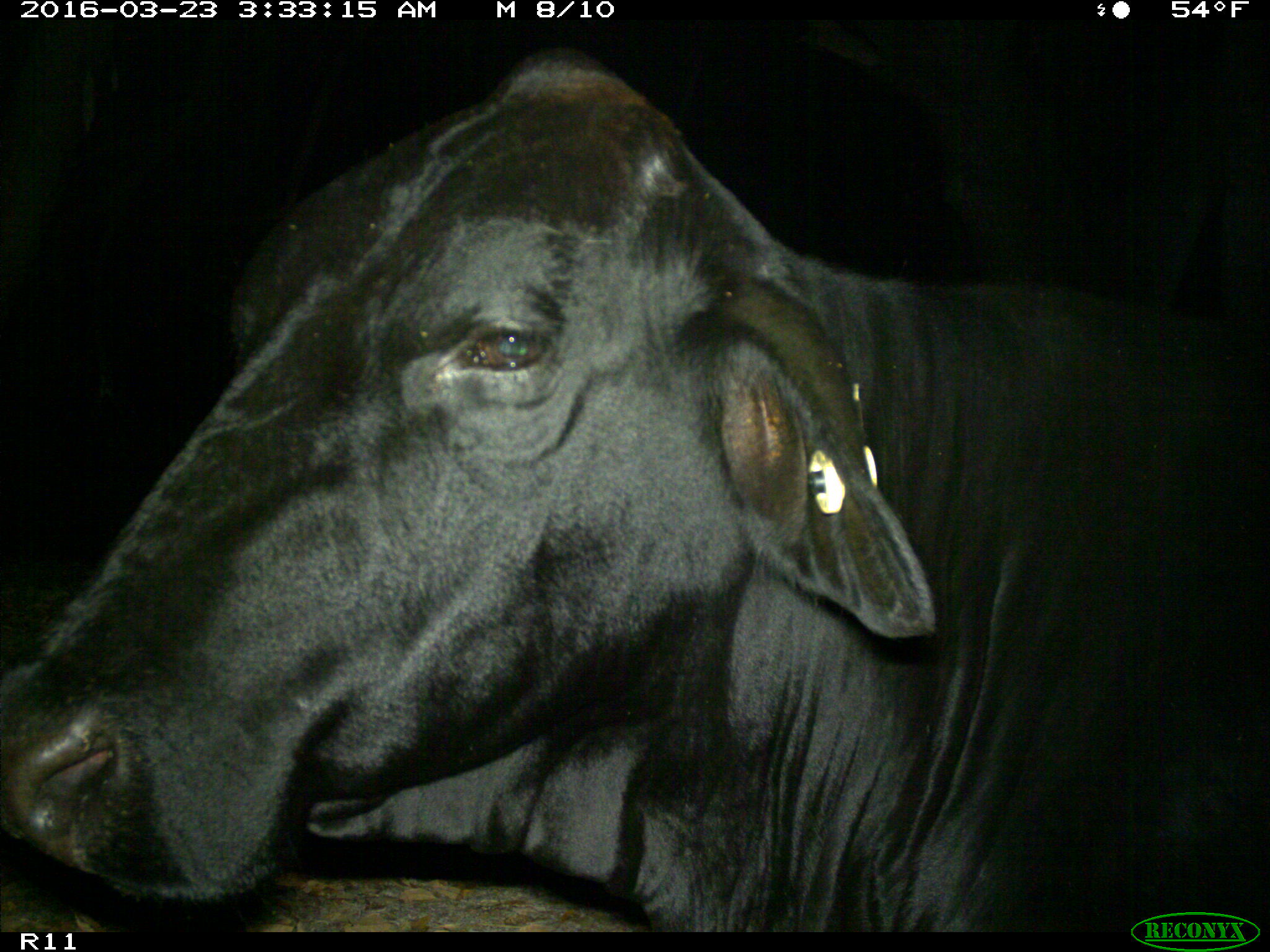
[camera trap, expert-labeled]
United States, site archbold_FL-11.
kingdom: Animalia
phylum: Chordata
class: Mammalia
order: Artiodactyla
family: Bovidae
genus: Bos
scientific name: Bos taurus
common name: domestic cow